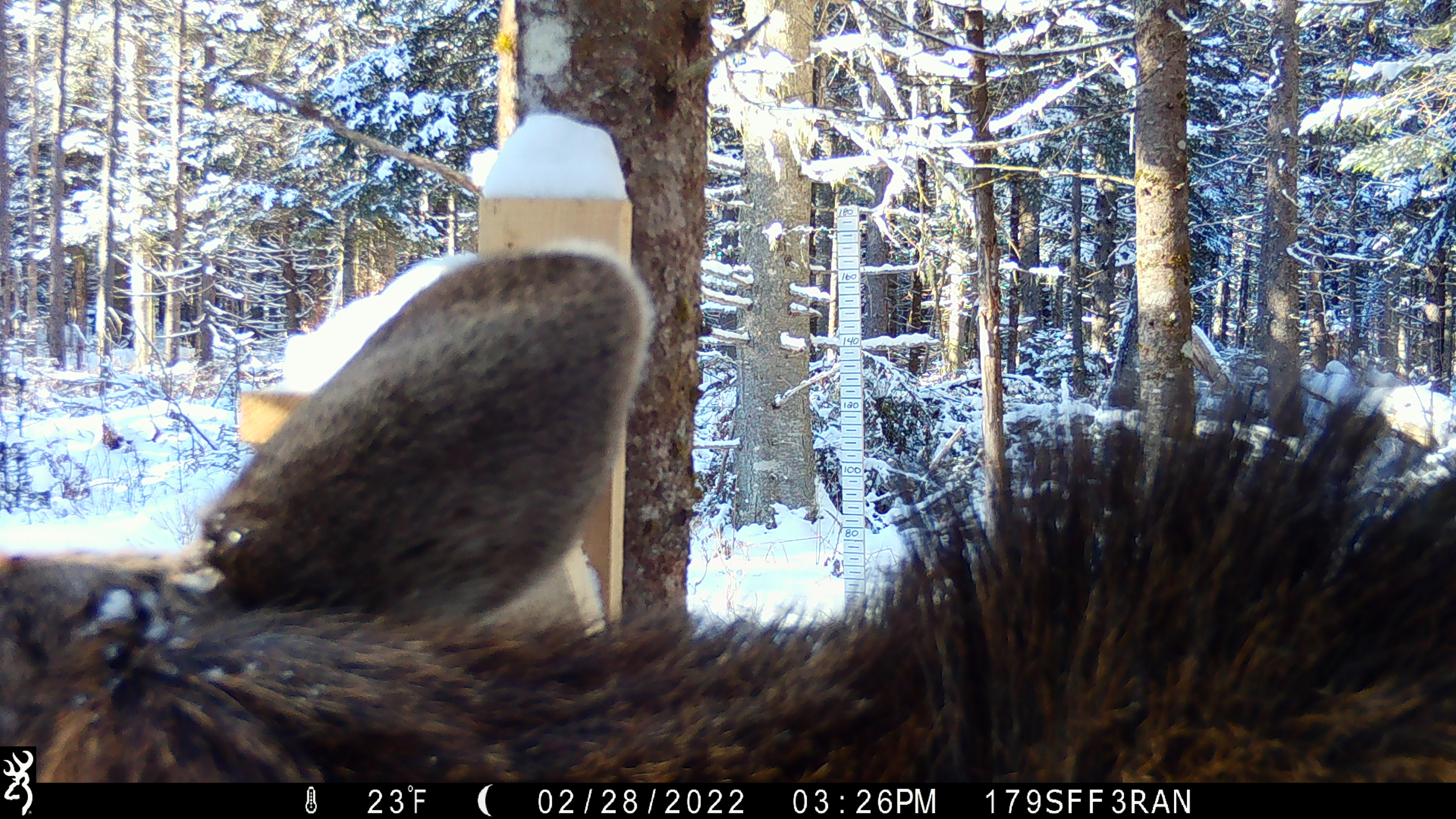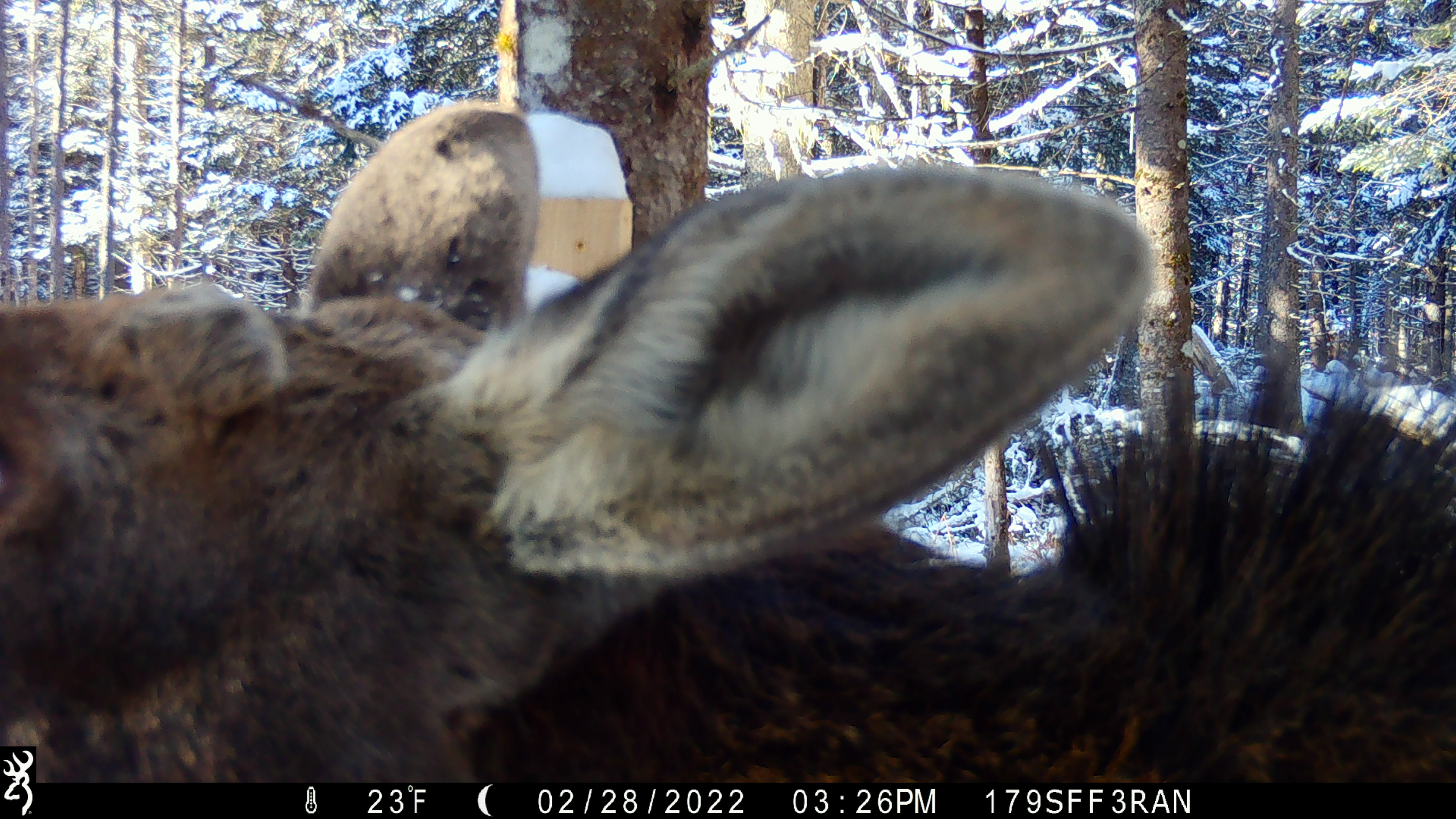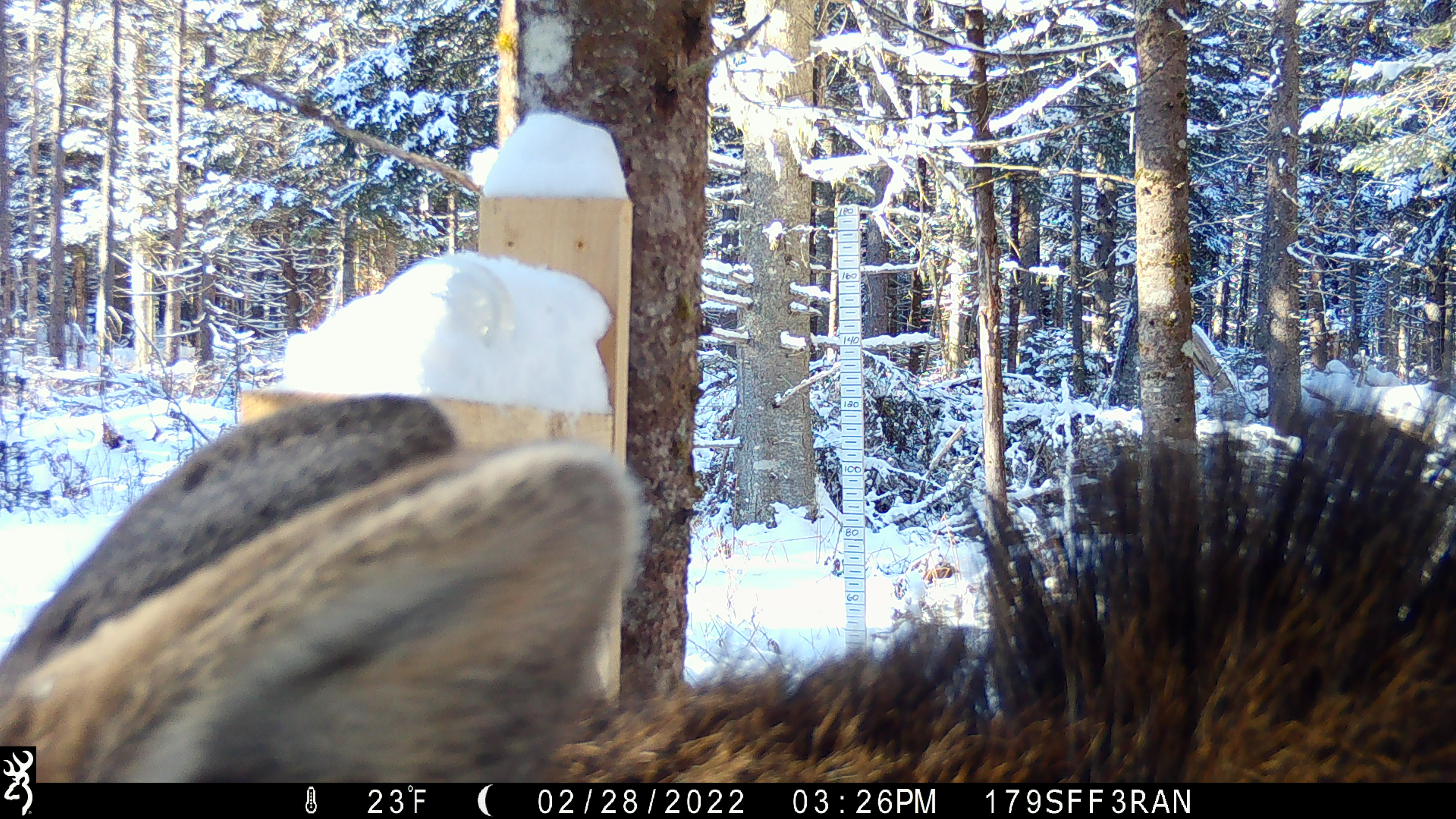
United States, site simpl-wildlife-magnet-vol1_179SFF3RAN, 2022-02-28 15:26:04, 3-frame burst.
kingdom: Animalia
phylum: Chordata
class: Mammalia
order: Artiodactyla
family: Cervidae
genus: Alces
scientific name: Alces alces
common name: moose